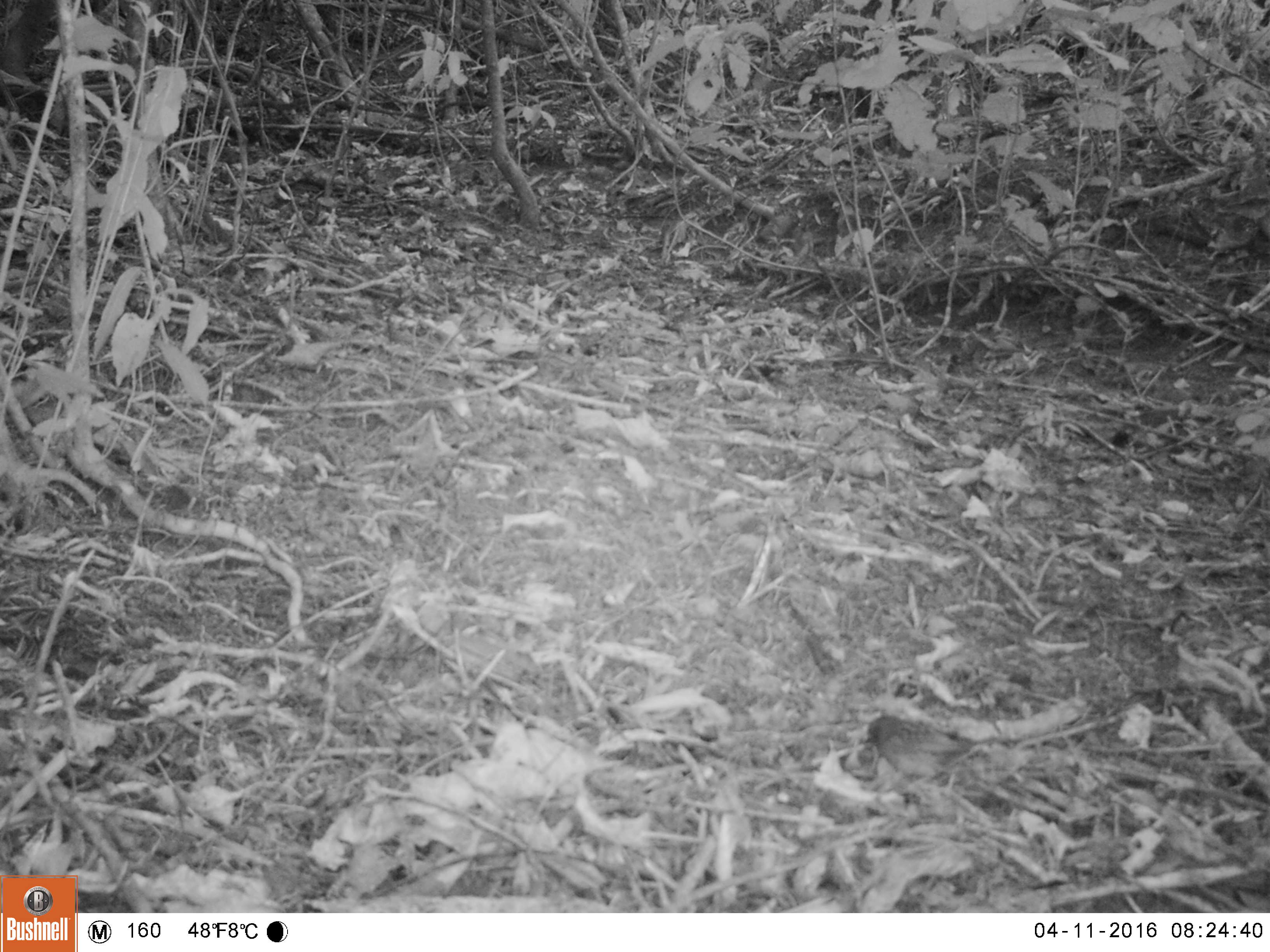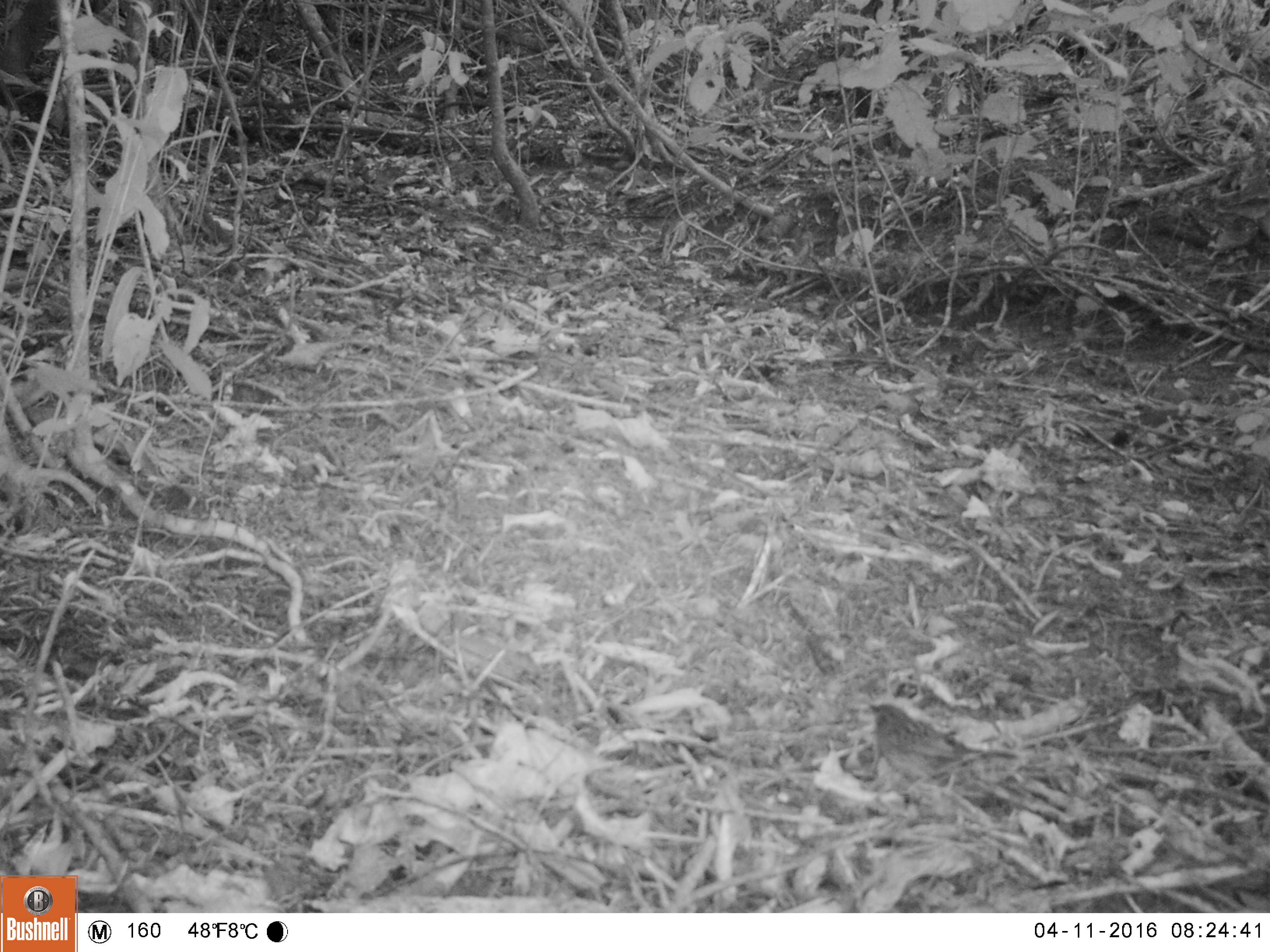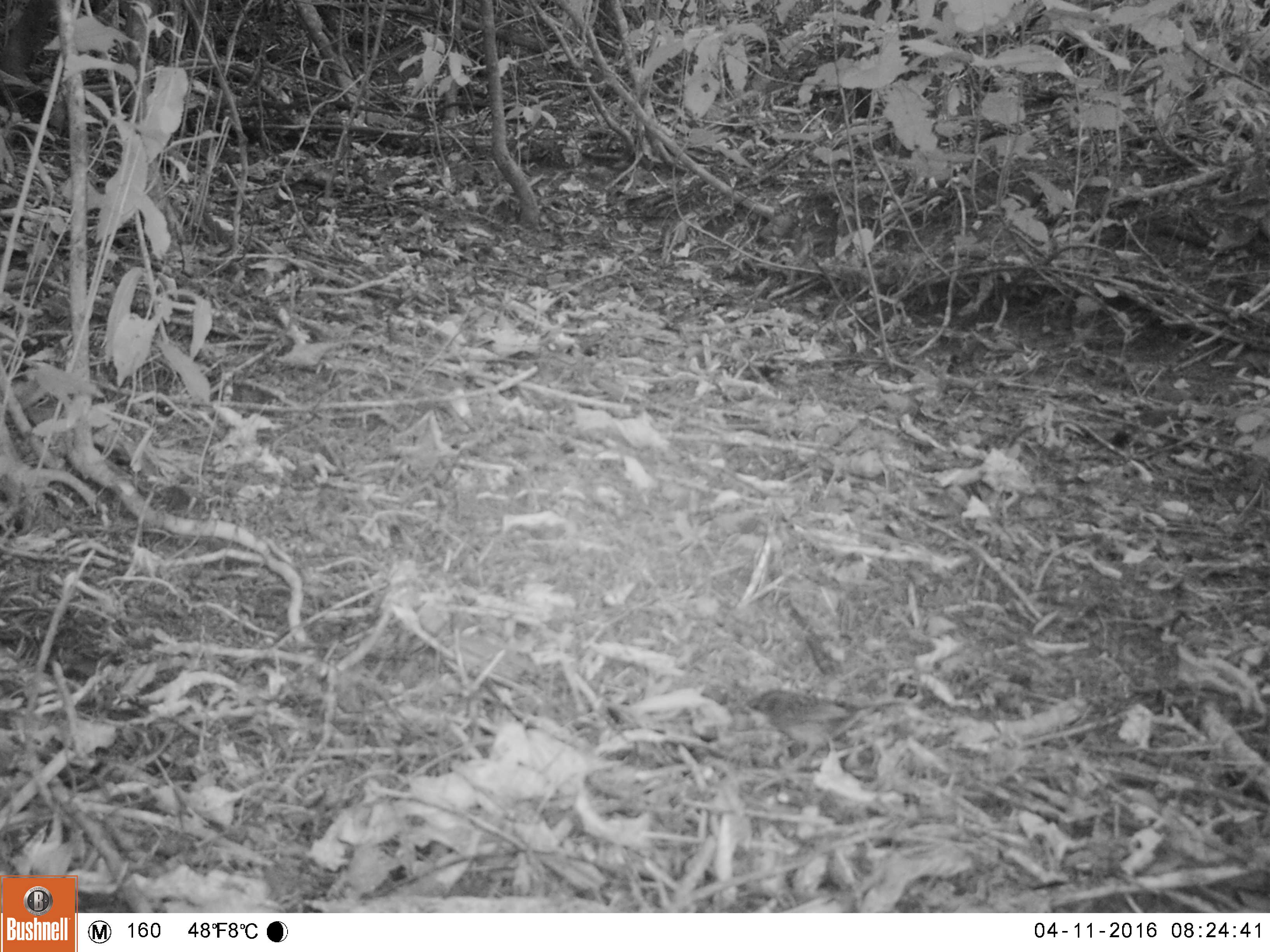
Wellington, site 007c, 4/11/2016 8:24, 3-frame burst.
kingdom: Animalia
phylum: Chordata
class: Aves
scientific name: Aves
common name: bird